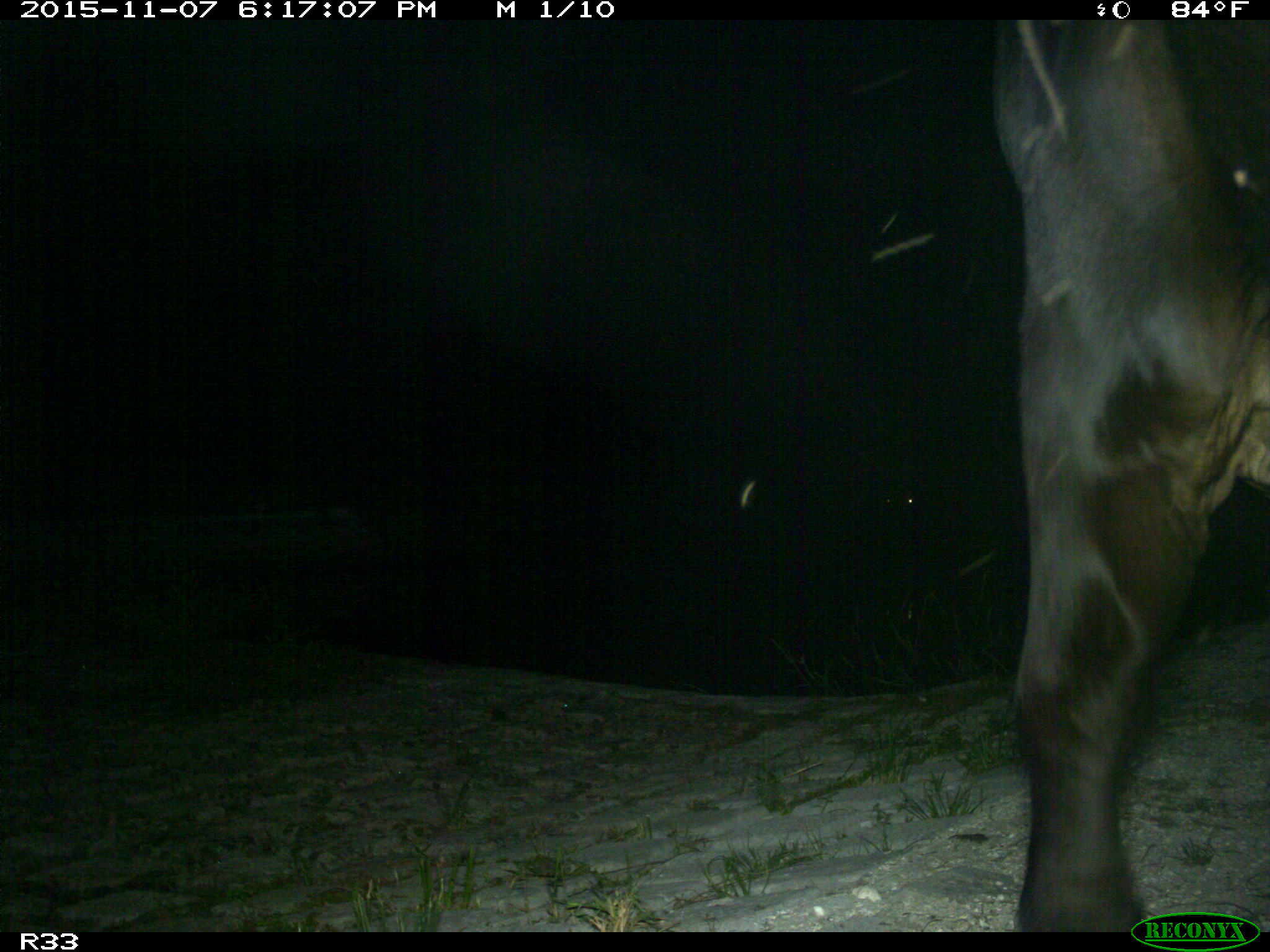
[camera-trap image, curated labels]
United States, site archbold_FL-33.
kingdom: Animalia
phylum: Chordata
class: Mammalia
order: Artiodactyla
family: Bovidae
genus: Bos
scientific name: Bos taurus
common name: domestic cow